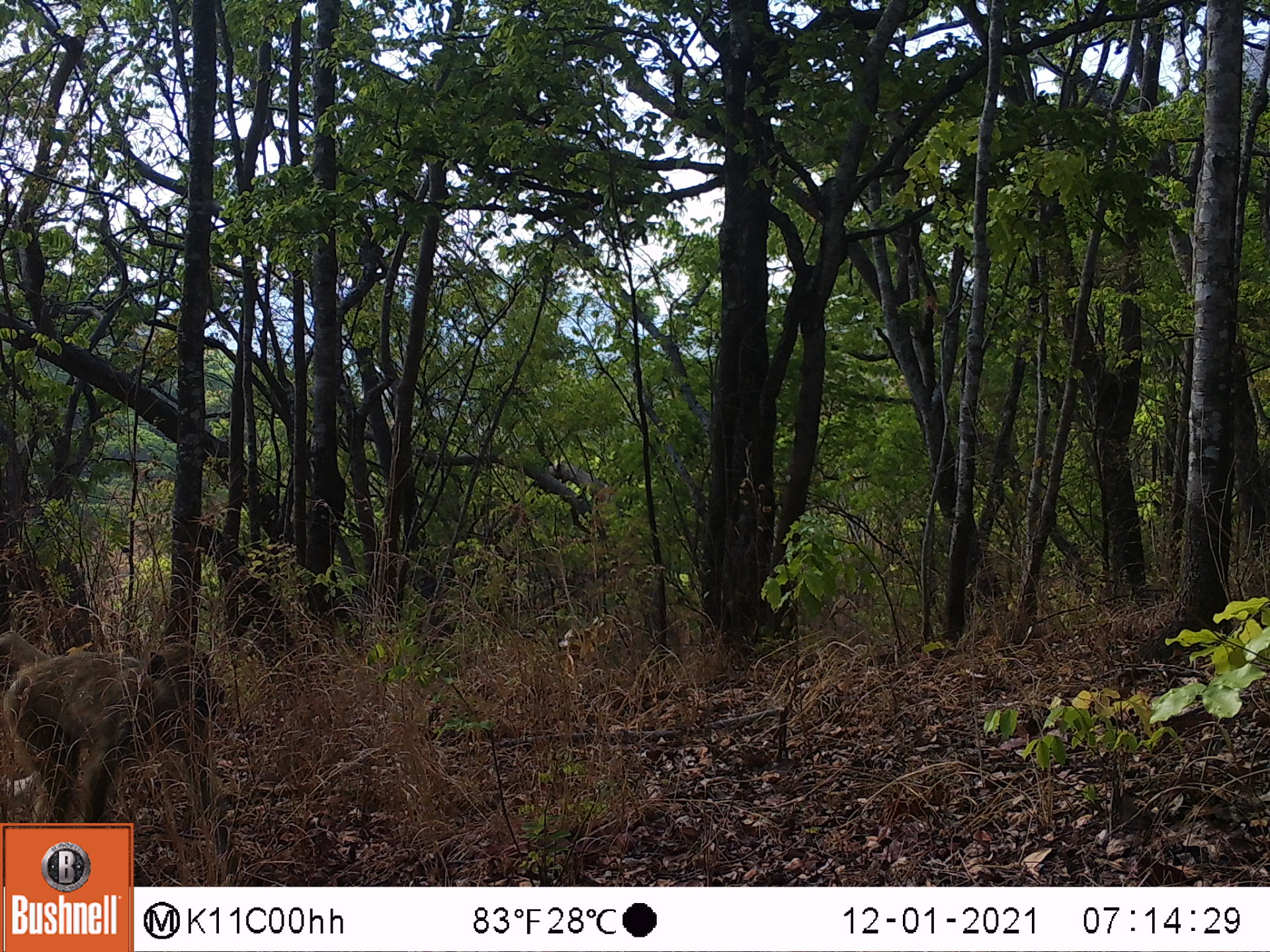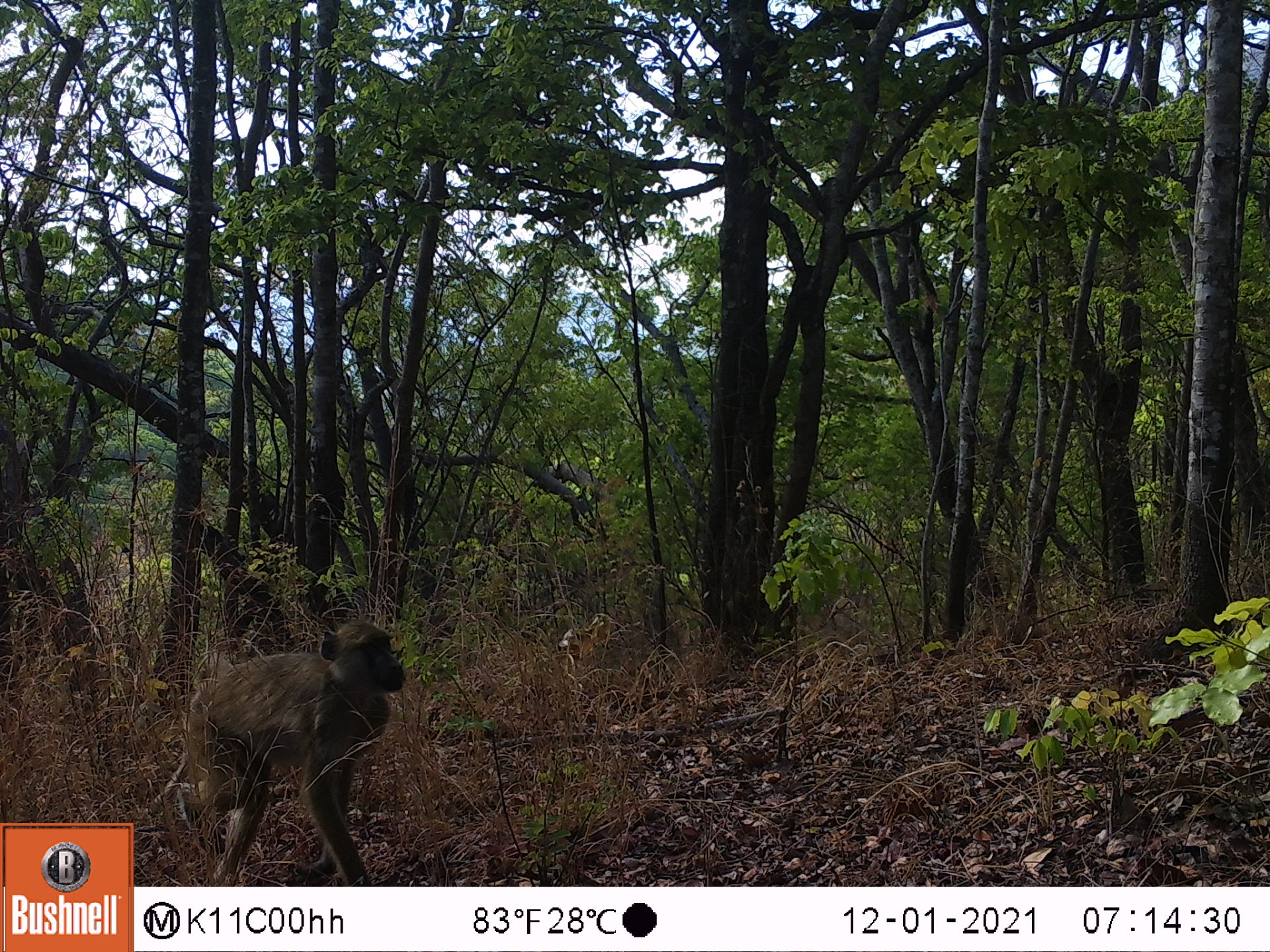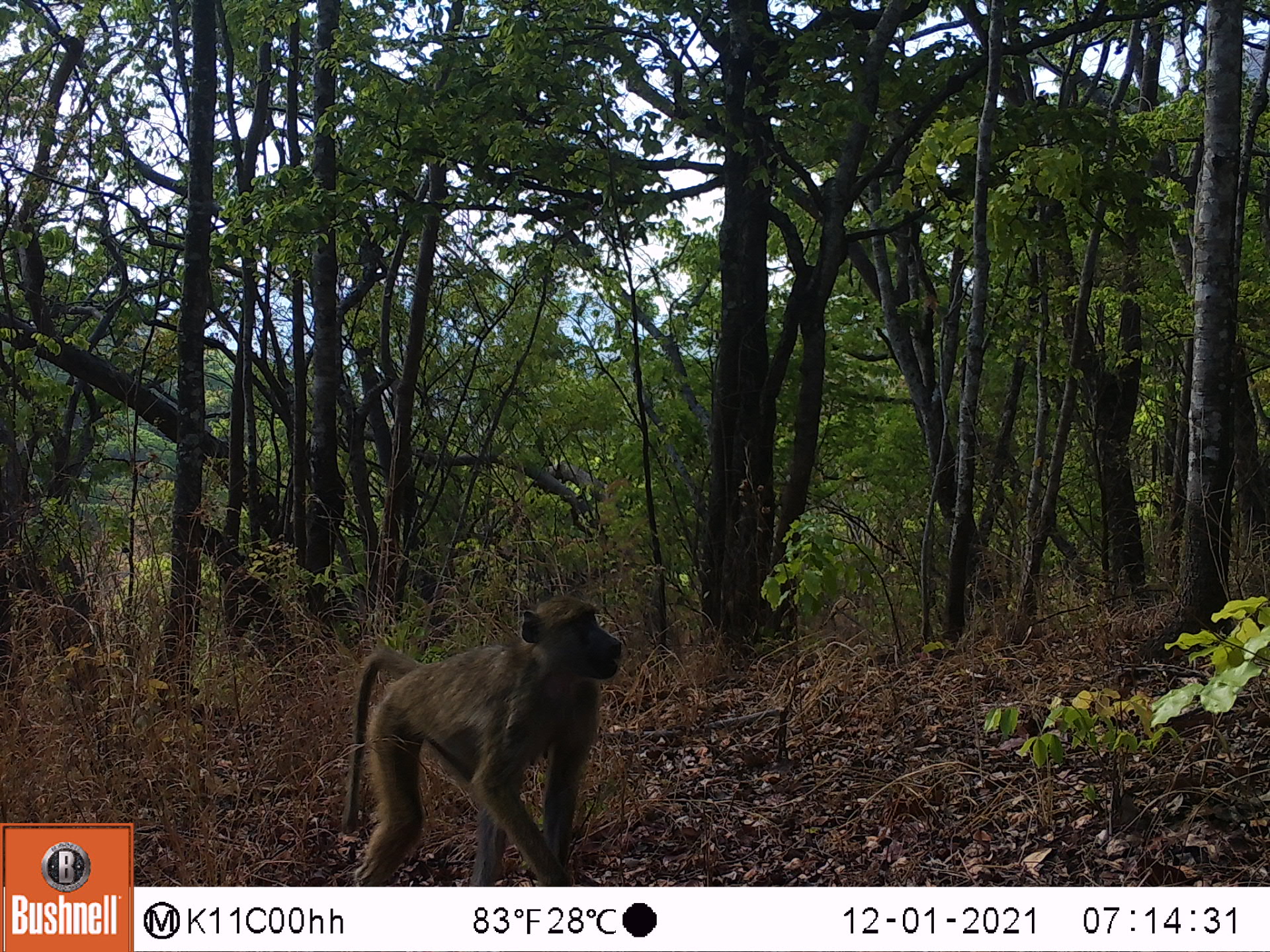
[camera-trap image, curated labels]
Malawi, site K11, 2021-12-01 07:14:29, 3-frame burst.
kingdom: Animalia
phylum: Chordata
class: Mammalia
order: Primates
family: Cercopithecidae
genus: Papio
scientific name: Papio cynocephalus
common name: yellow baboon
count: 1